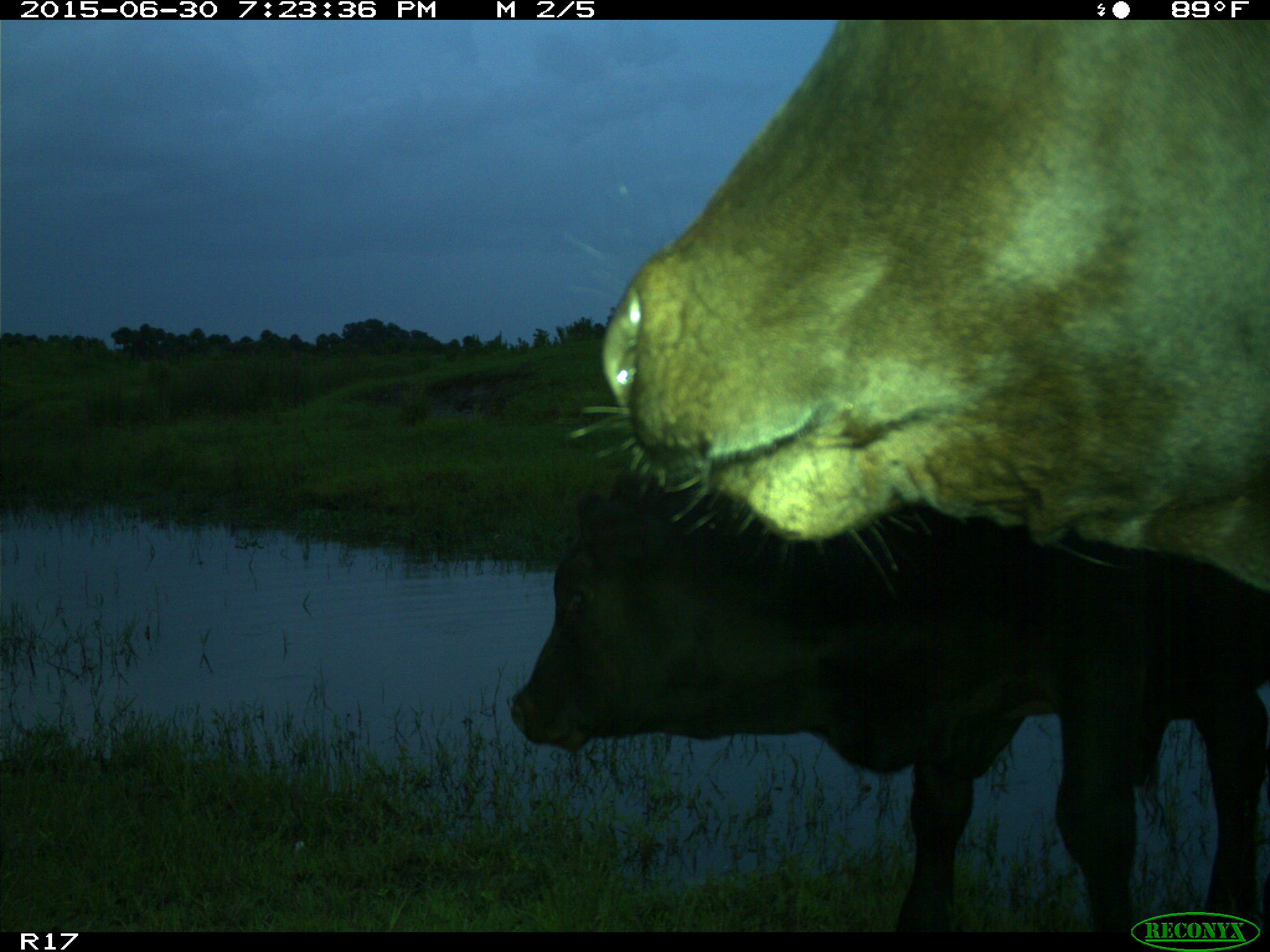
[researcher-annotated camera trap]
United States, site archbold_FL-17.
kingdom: Animalia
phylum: Chordata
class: Mammalia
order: Artiodactyla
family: Bovidae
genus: Bos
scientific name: Bos taurus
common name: domestic cow